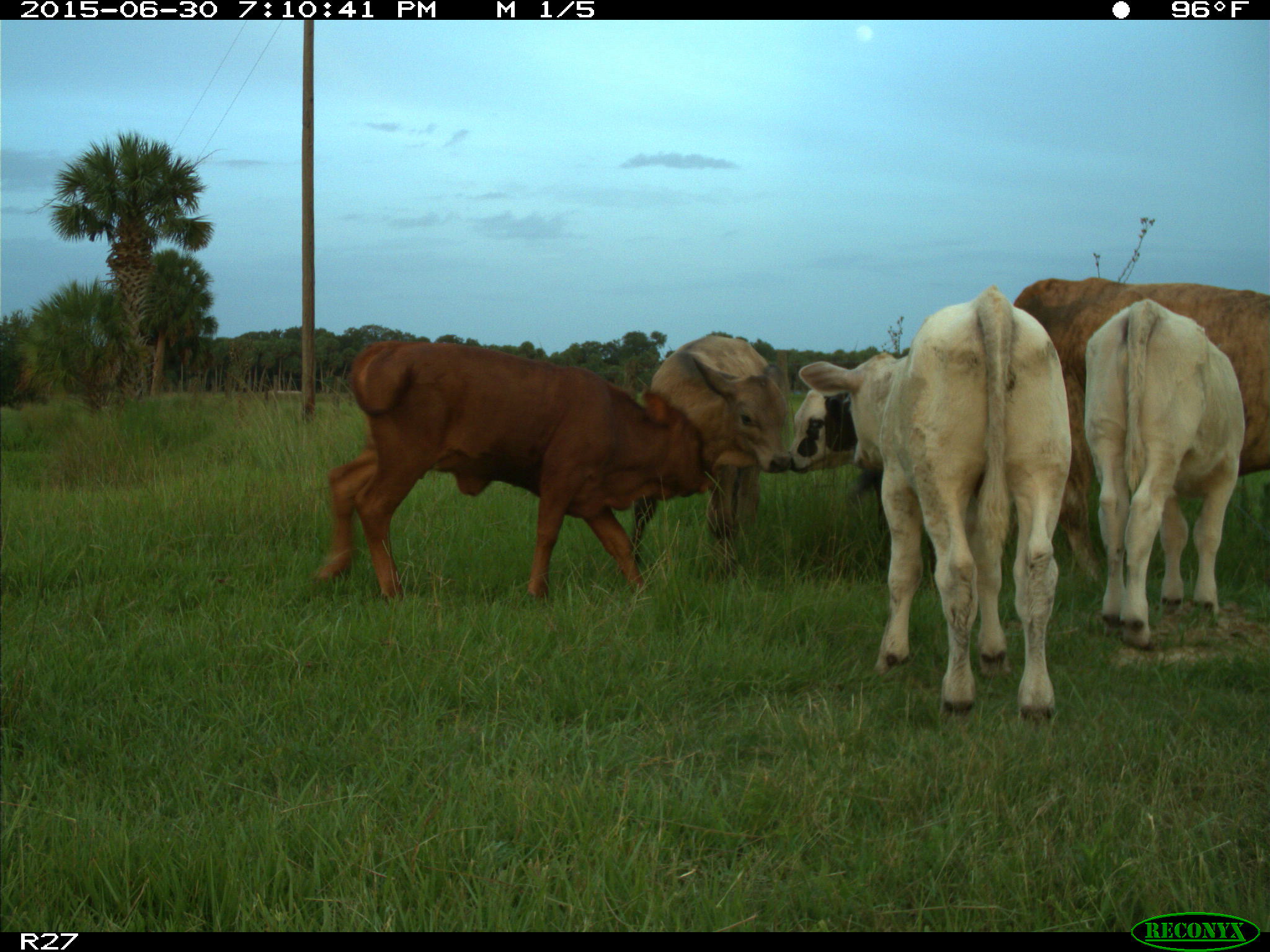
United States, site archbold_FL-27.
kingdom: Animalia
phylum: Chordata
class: Mammalia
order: Artiodactyla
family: Bovidae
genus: Bos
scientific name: Bos taurus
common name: domestic cow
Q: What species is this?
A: Bos taurus (domestic cow).